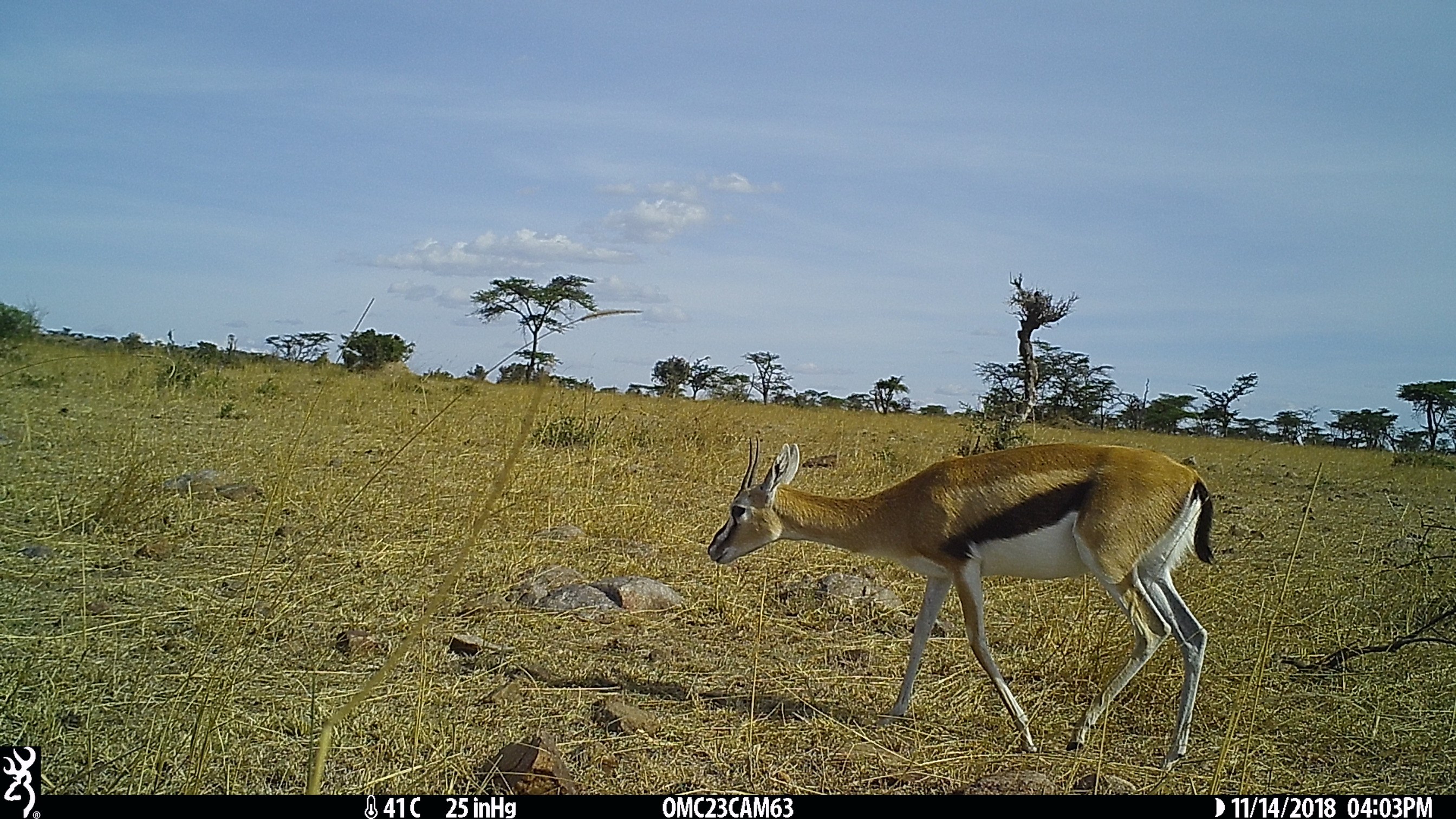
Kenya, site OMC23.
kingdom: Animalia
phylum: Chordata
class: Mammalia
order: Artiodactyla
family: Bovidae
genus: Eudorcas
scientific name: Eudorcas thomsonii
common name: thomon's gazelle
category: gazelle thomsons